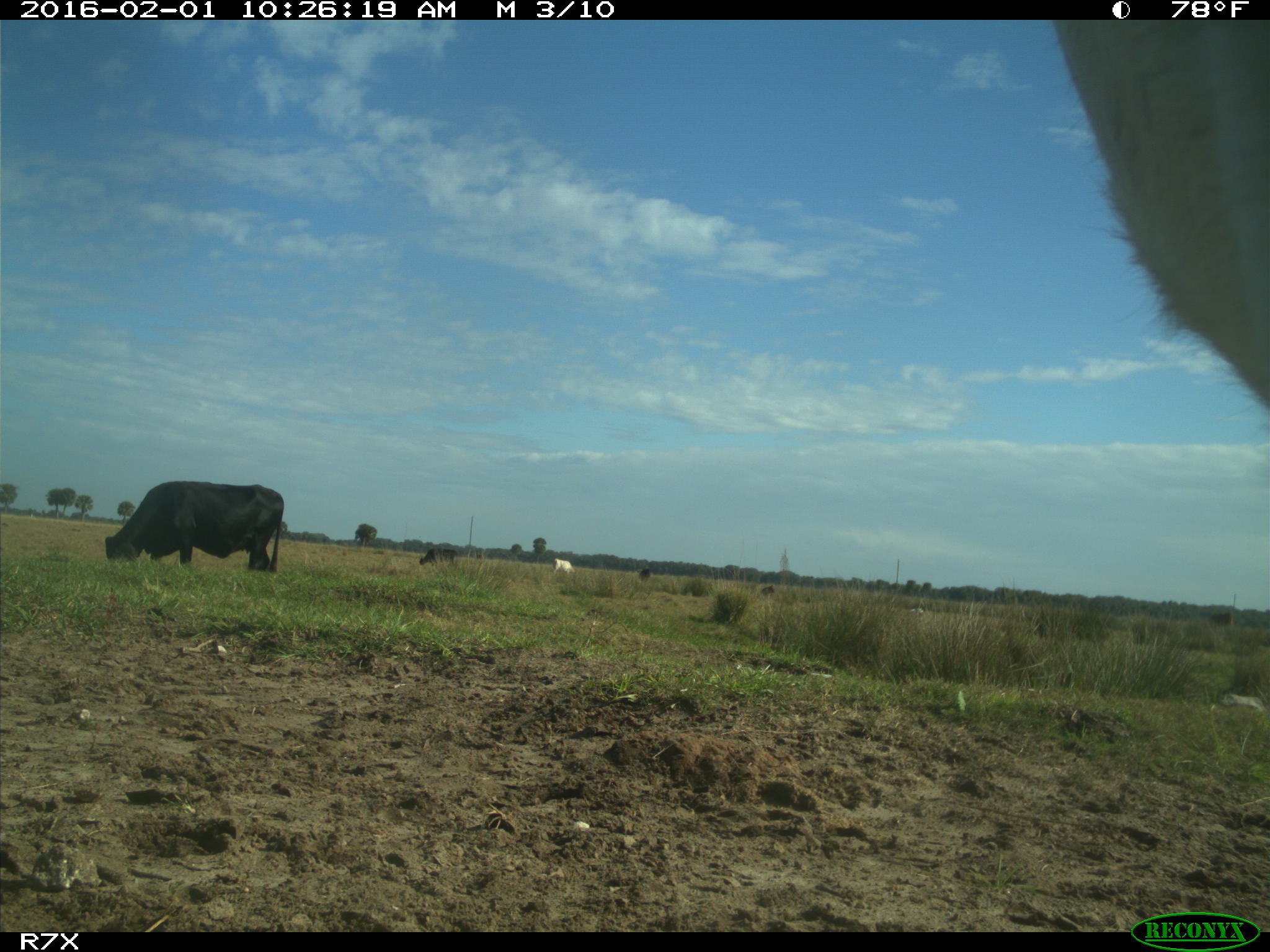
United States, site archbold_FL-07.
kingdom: Animalia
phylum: Chordata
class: Mammalia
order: Artiodactyla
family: Bovidae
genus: Bos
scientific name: Bos taurus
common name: domestic cow